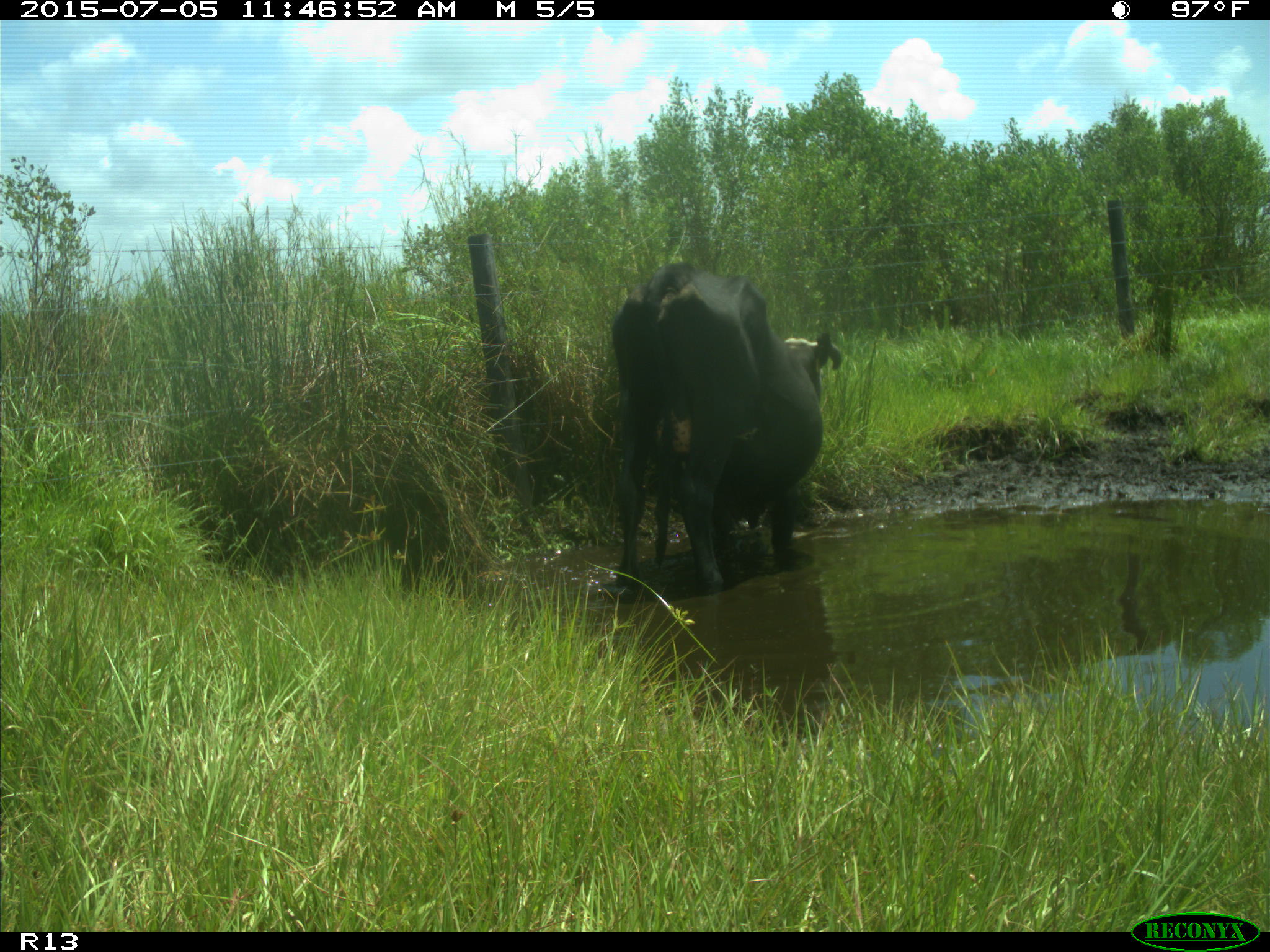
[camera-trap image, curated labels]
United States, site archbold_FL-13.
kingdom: Animalia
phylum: Chordata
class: Mammalia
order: Artiodactyla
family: Bovidae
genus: Bos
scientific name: Bos taurus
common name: domestic cow